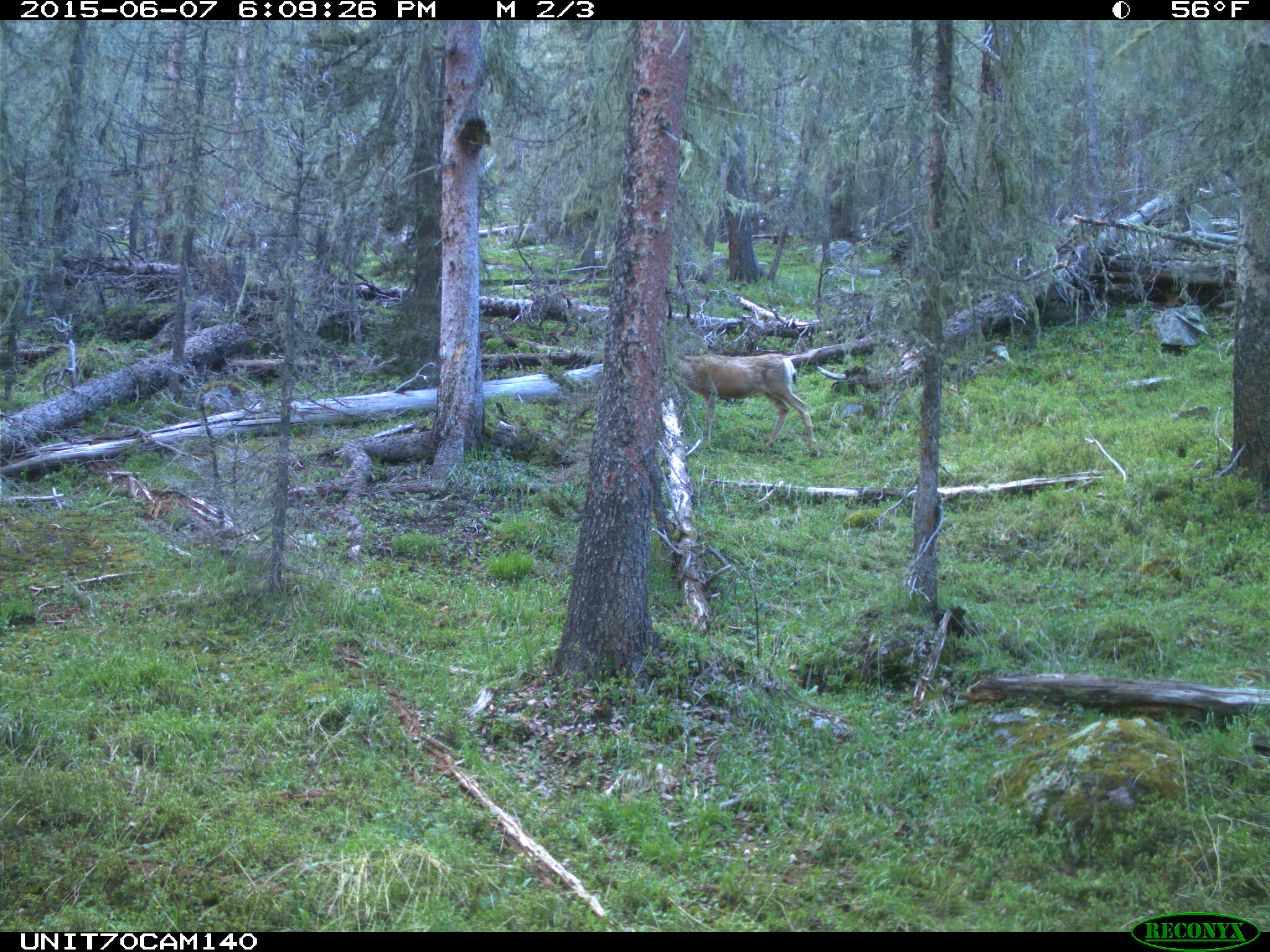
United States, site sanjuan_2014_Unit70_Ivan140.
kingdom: Animalia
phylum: Chordata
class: Mammalia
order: Artiodactyla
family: Cervidae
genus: Odocoileus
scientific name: Odocoileus hemionus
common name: mule deer